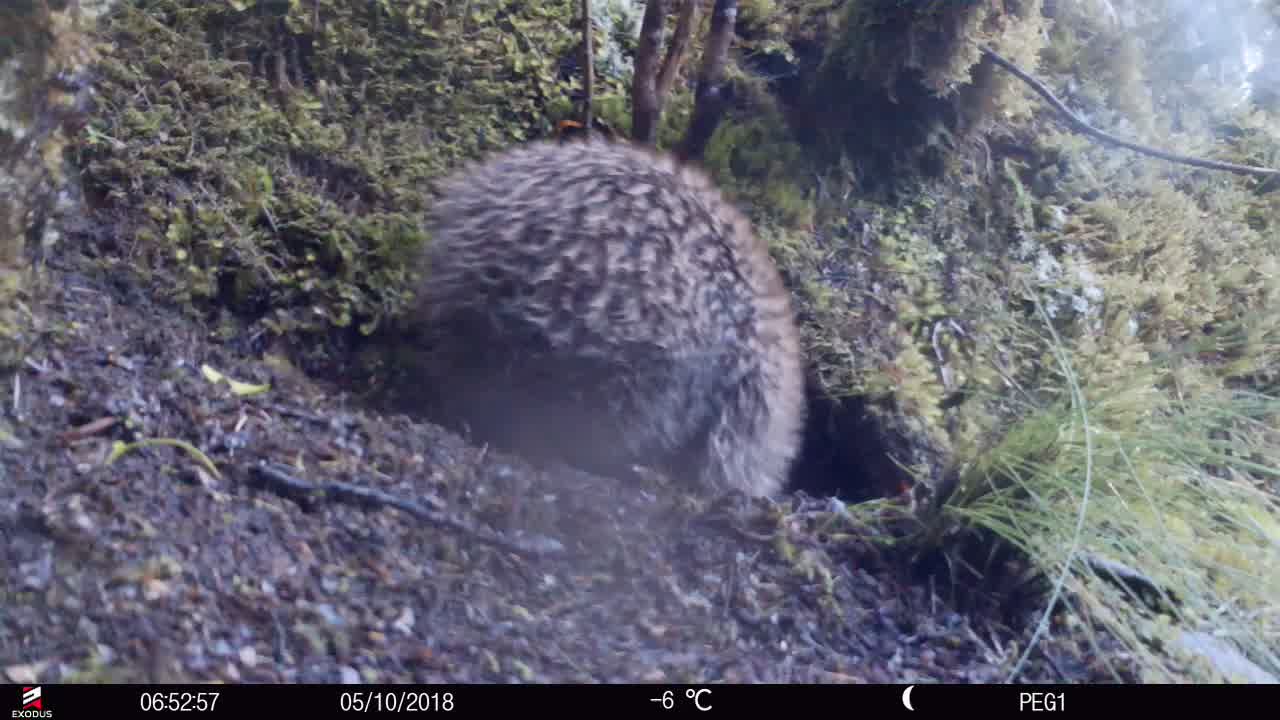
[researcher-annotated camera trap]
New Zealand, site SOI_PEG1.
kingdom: Animalia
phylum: Chordata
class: Aves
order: Apterygiformes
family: Apterygidae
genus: Apteryx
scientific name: Apteryx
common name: kiwi